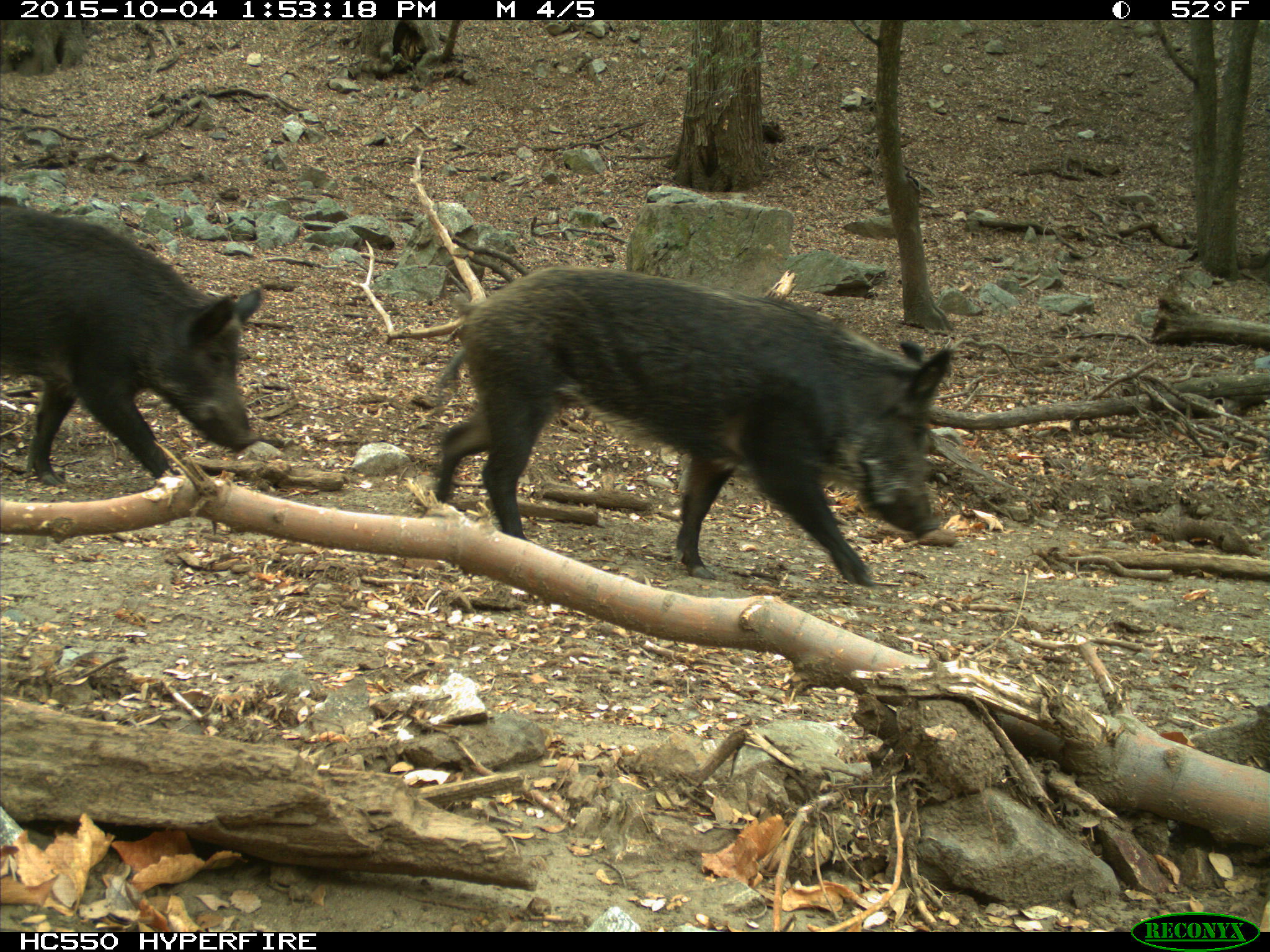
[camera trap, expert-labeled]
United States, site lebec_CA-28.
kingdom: Animalia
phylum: Chordata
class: Mammalia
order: Artiodactyla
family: Suidae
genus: Sus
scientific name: Sus scrofa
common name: wild boar